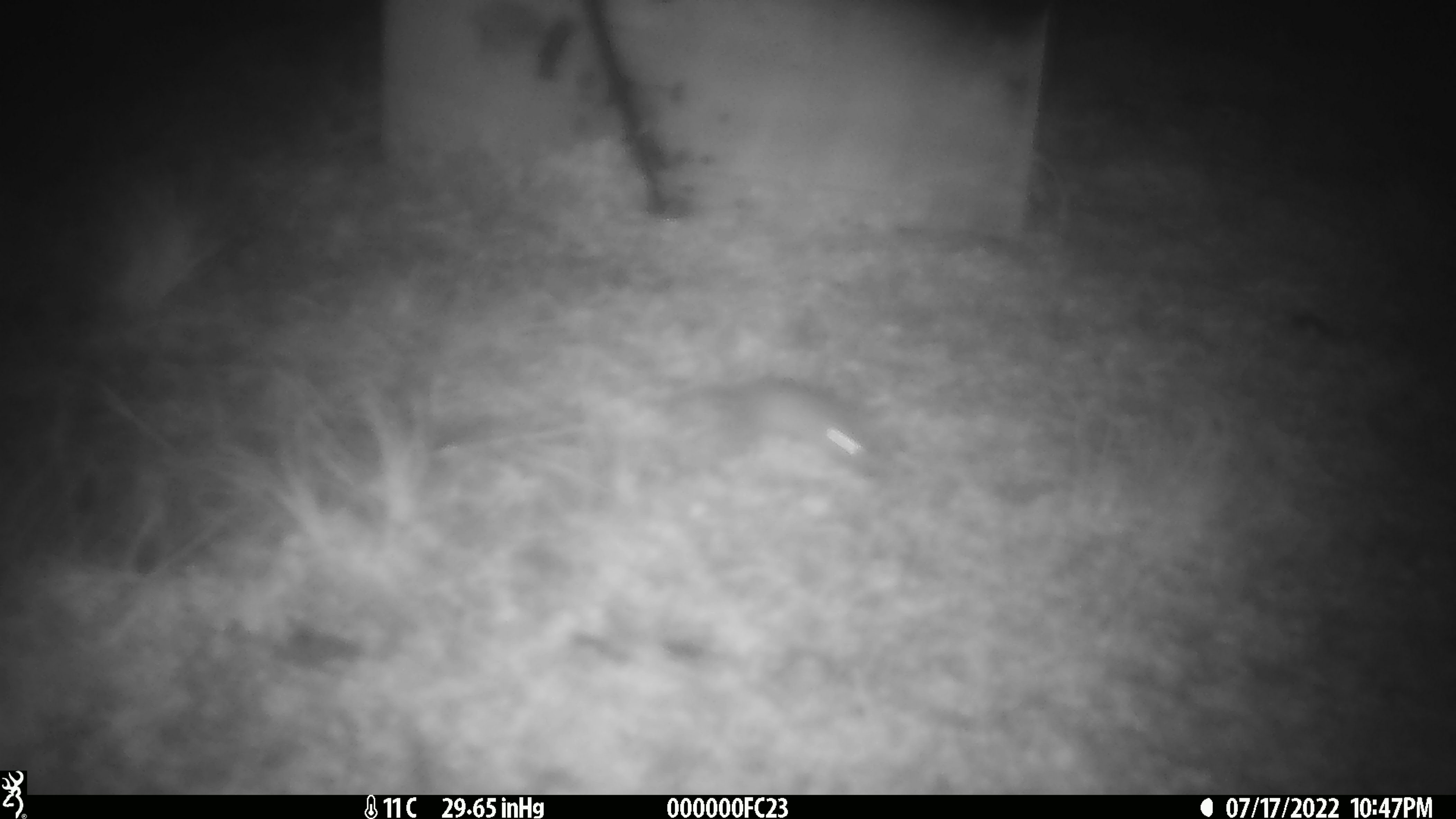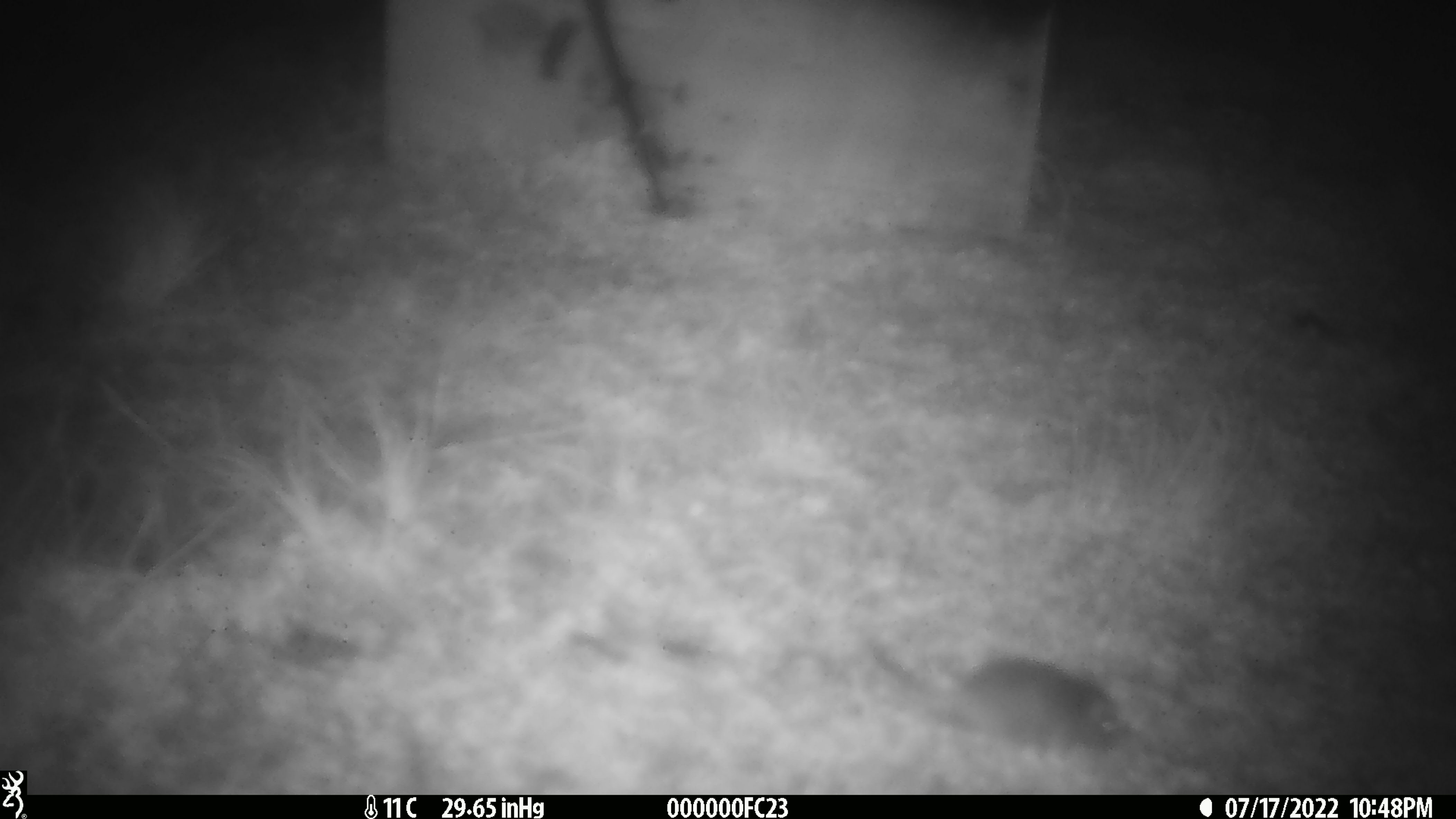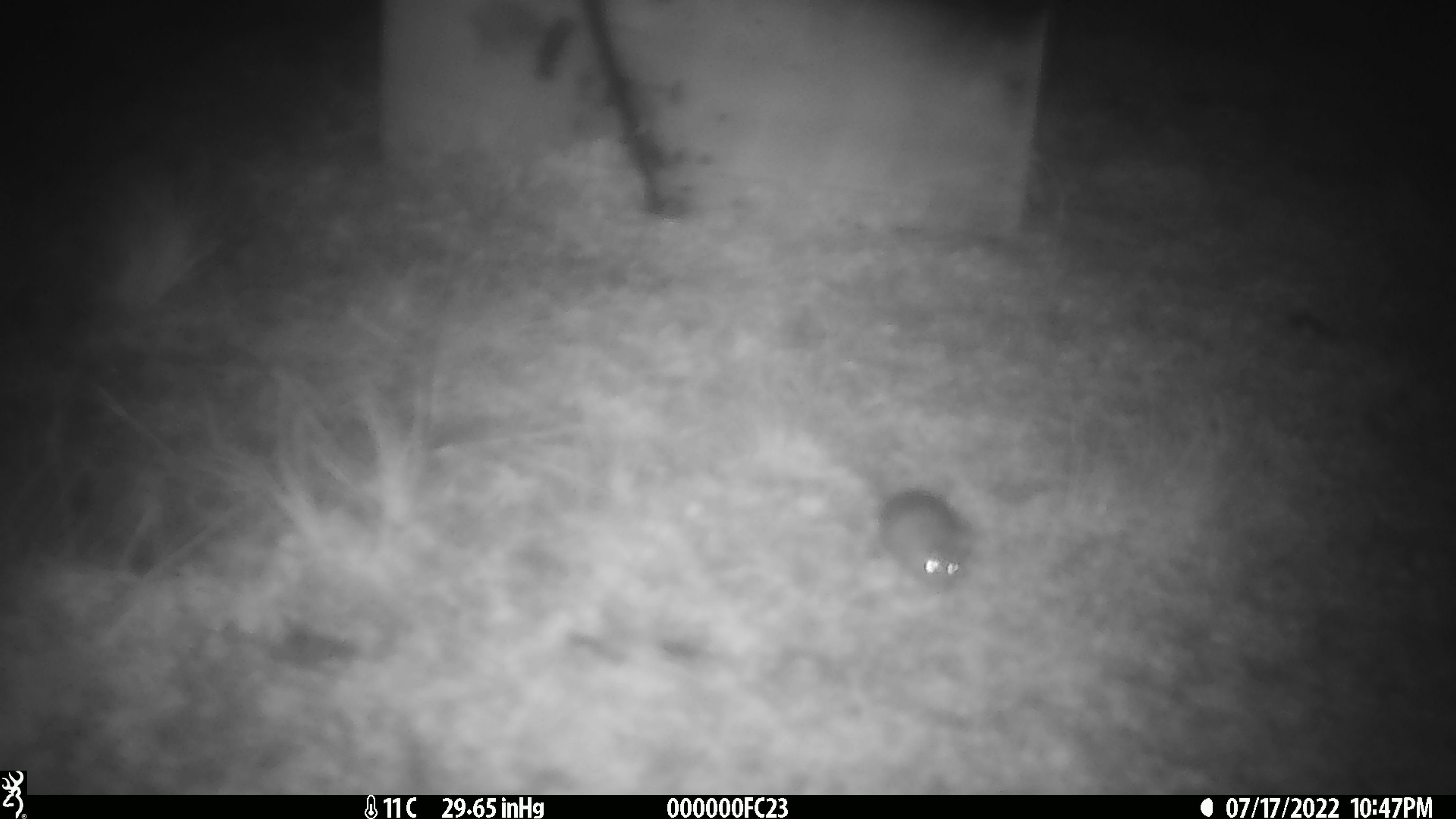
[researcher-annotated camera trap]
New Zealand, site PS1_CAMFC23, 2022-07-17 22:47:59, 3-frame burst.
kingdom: Animalia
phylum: Chordata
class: Mammalia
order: Rodentia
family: Muridae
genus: Mus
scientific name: Mus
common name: mouse